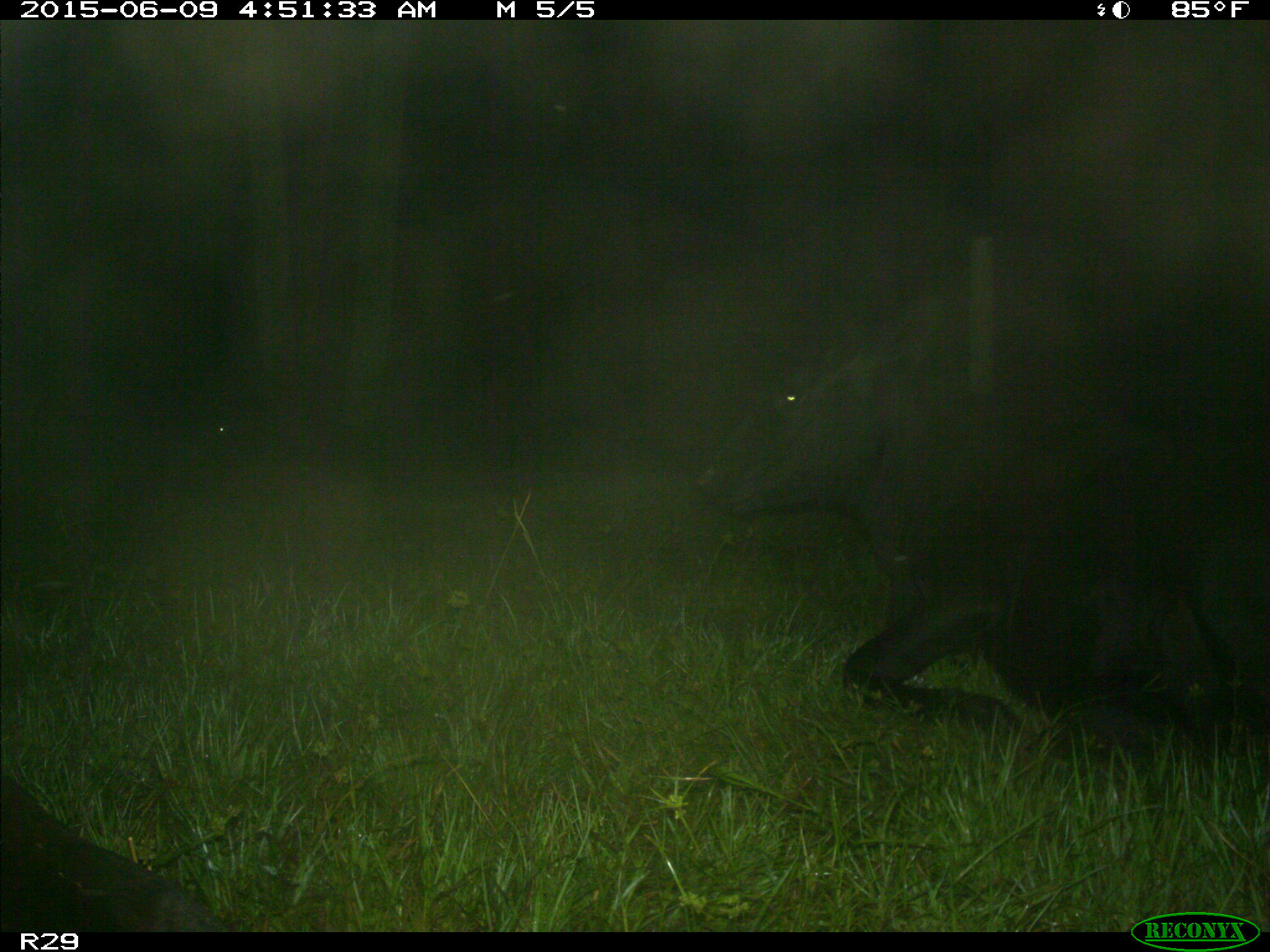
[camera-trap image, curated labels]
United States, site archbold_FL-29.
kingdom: Animalia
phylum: Chordata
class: Mammalia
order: Artiodactyla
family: Bovidae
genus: Bos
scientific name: Bos taurus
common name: domestic cow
Bos taurus (domestic cow).